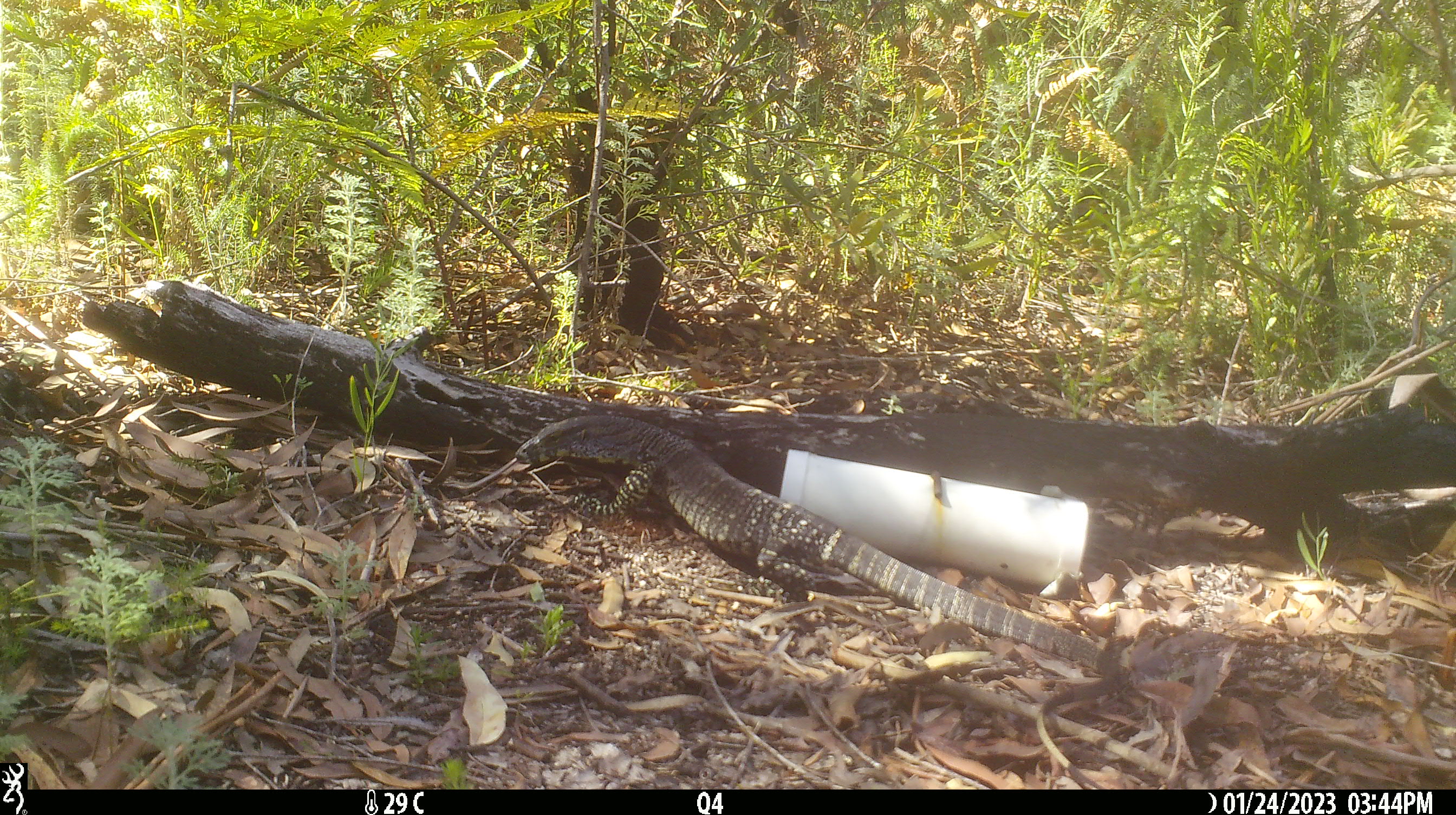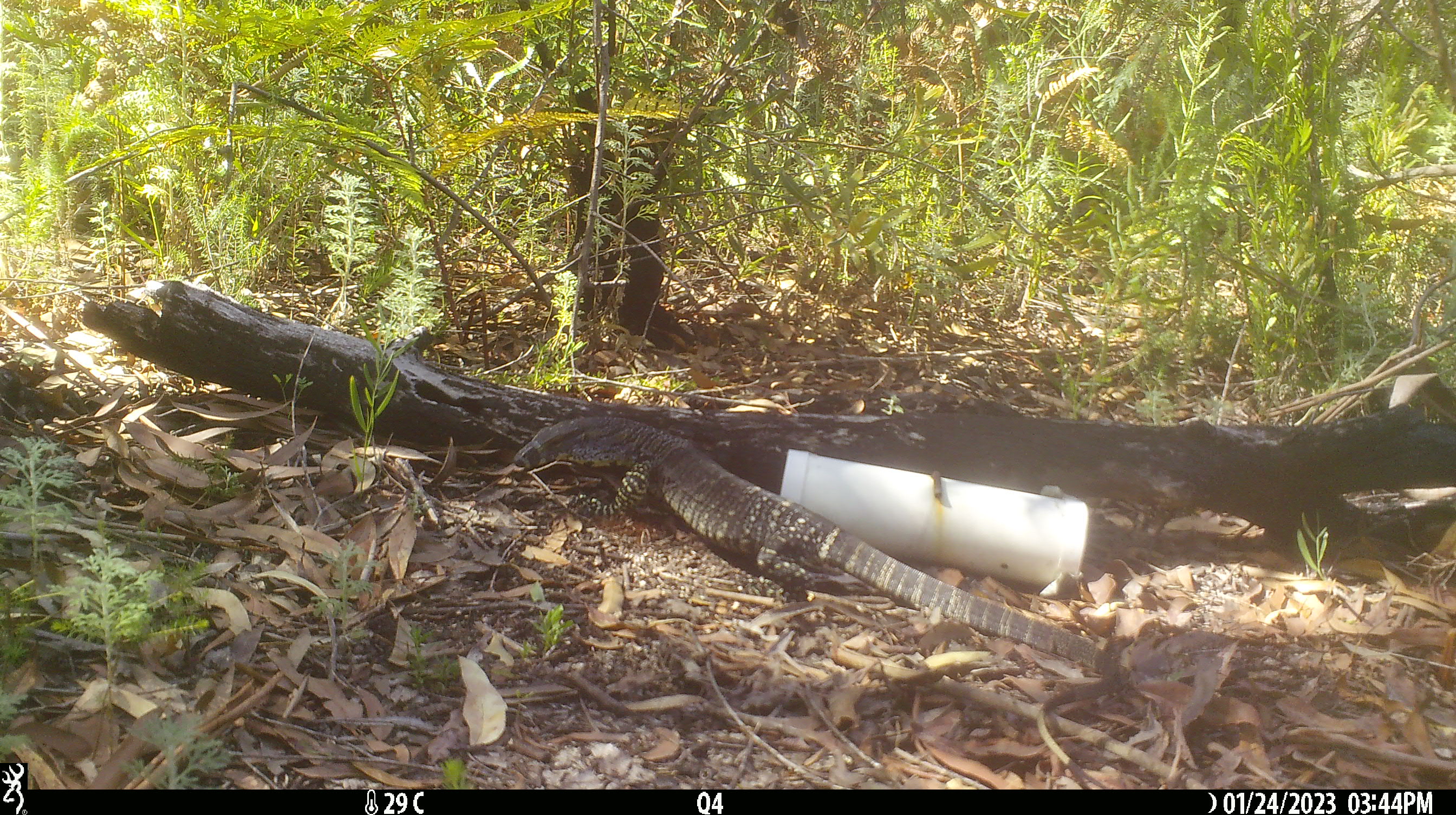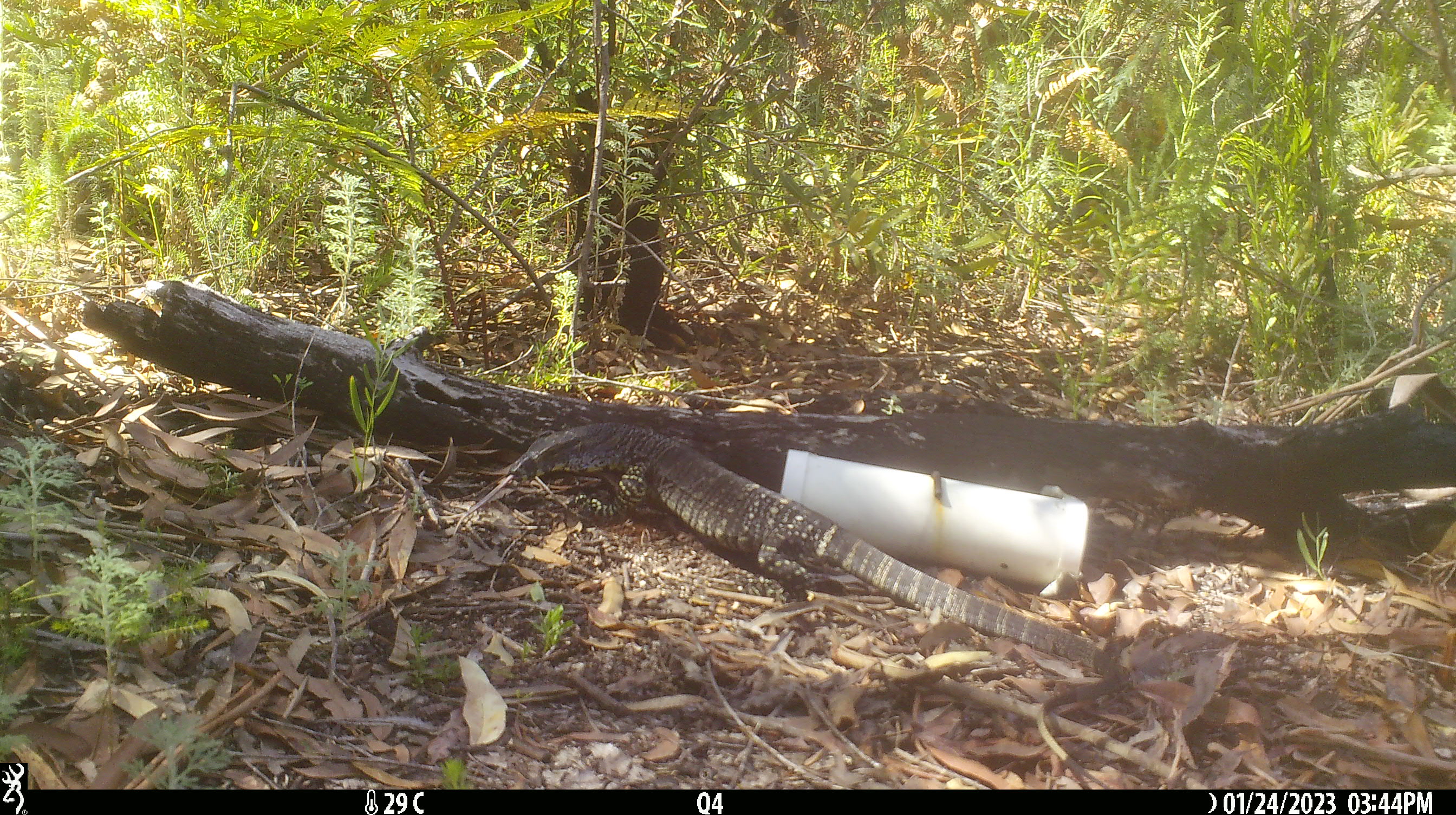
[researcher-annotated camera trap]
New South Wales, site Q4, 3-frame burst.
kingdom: Animalia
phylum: Chordata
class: Reptilia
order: Squamata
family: Varanidae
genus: Varanus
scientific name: Varanus varius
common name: lace monitor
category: goanna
Goanna (lace monitor) (Varanus varius).